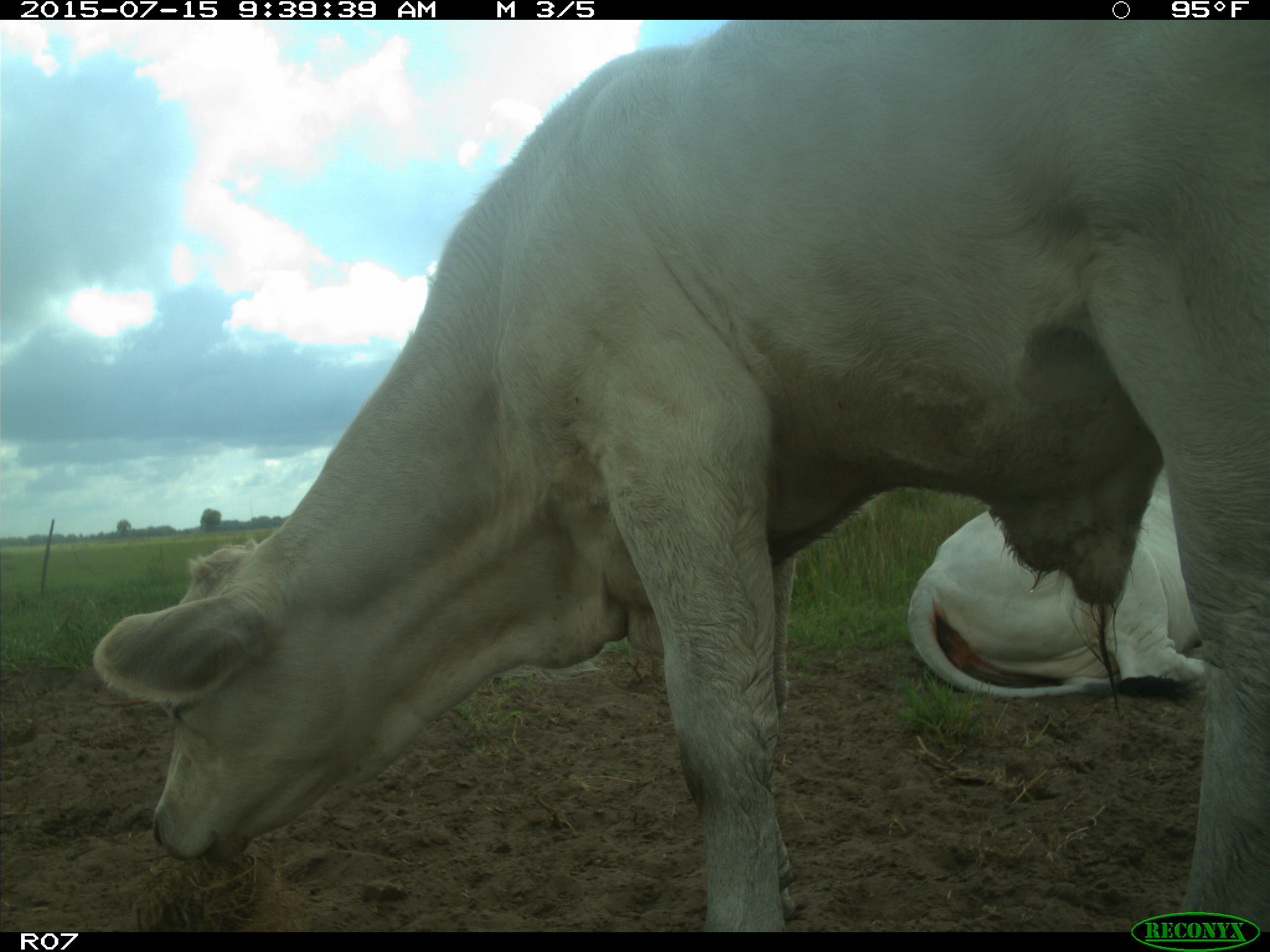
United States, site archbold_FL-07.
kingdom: Animalia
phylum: Chordata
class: Mammalia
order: Artiodactyla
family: Bovidae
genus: Bos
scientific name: Bos taurus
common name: domestic cow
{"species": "Bos taurus (domestic cow)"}